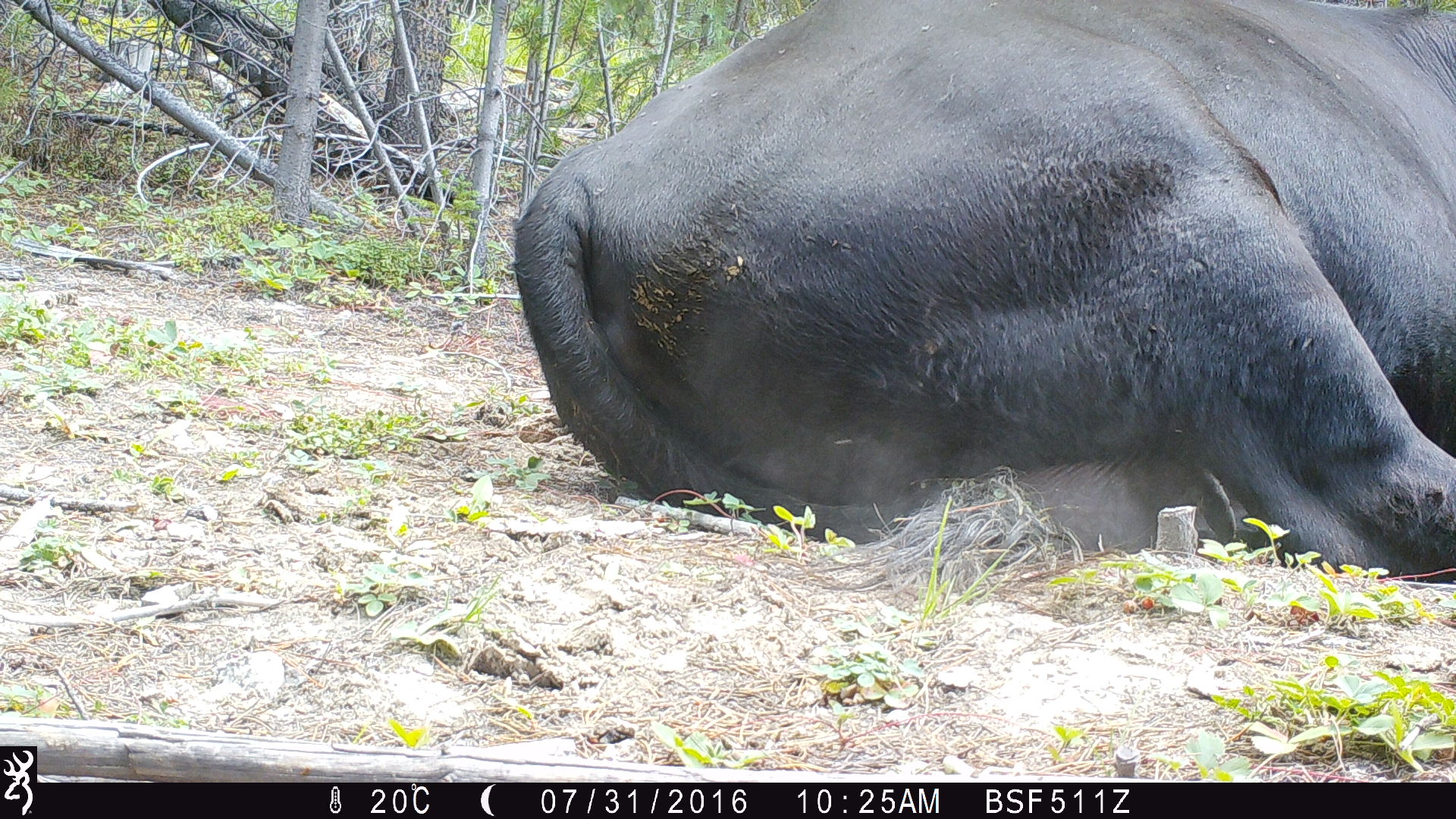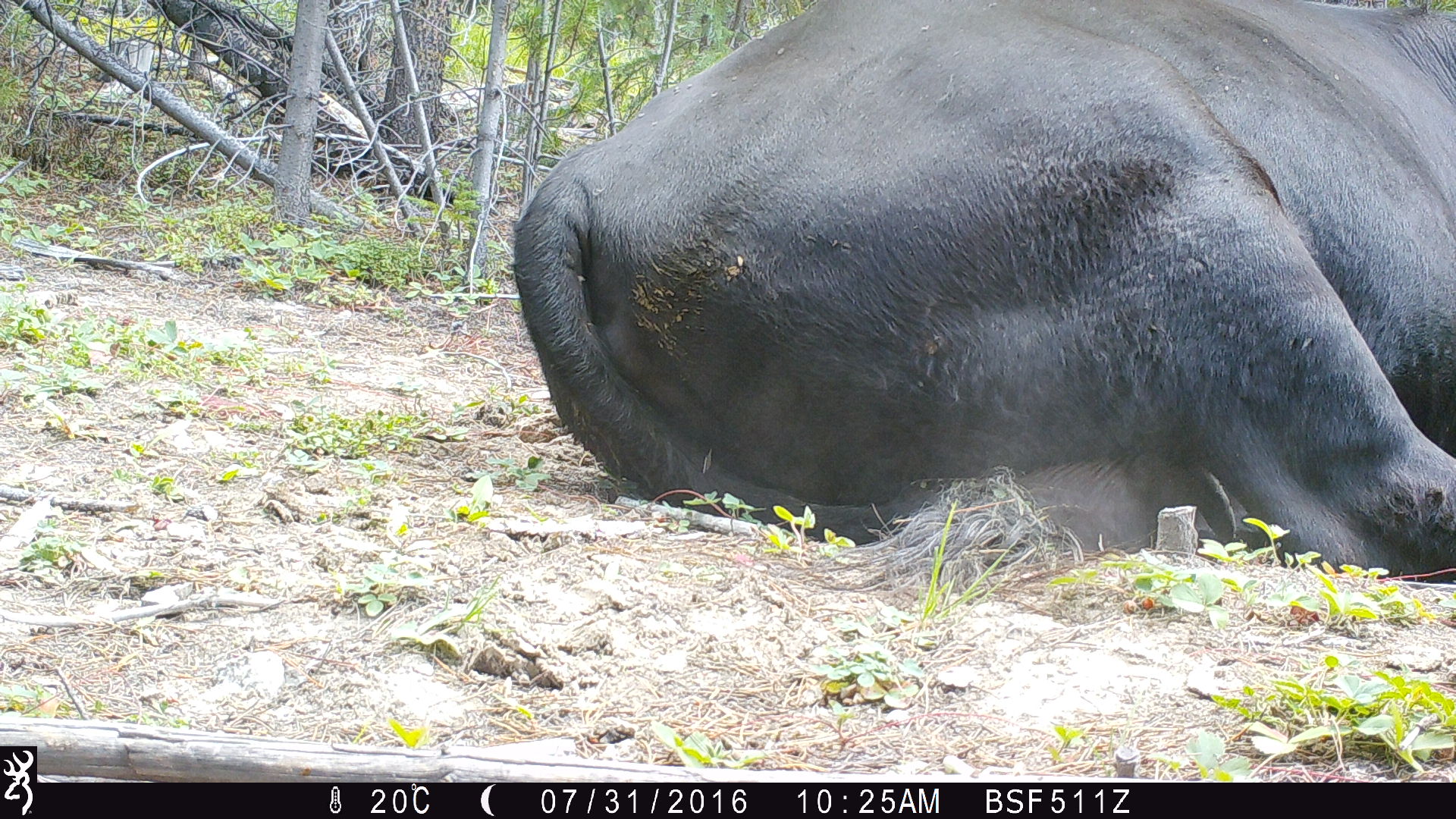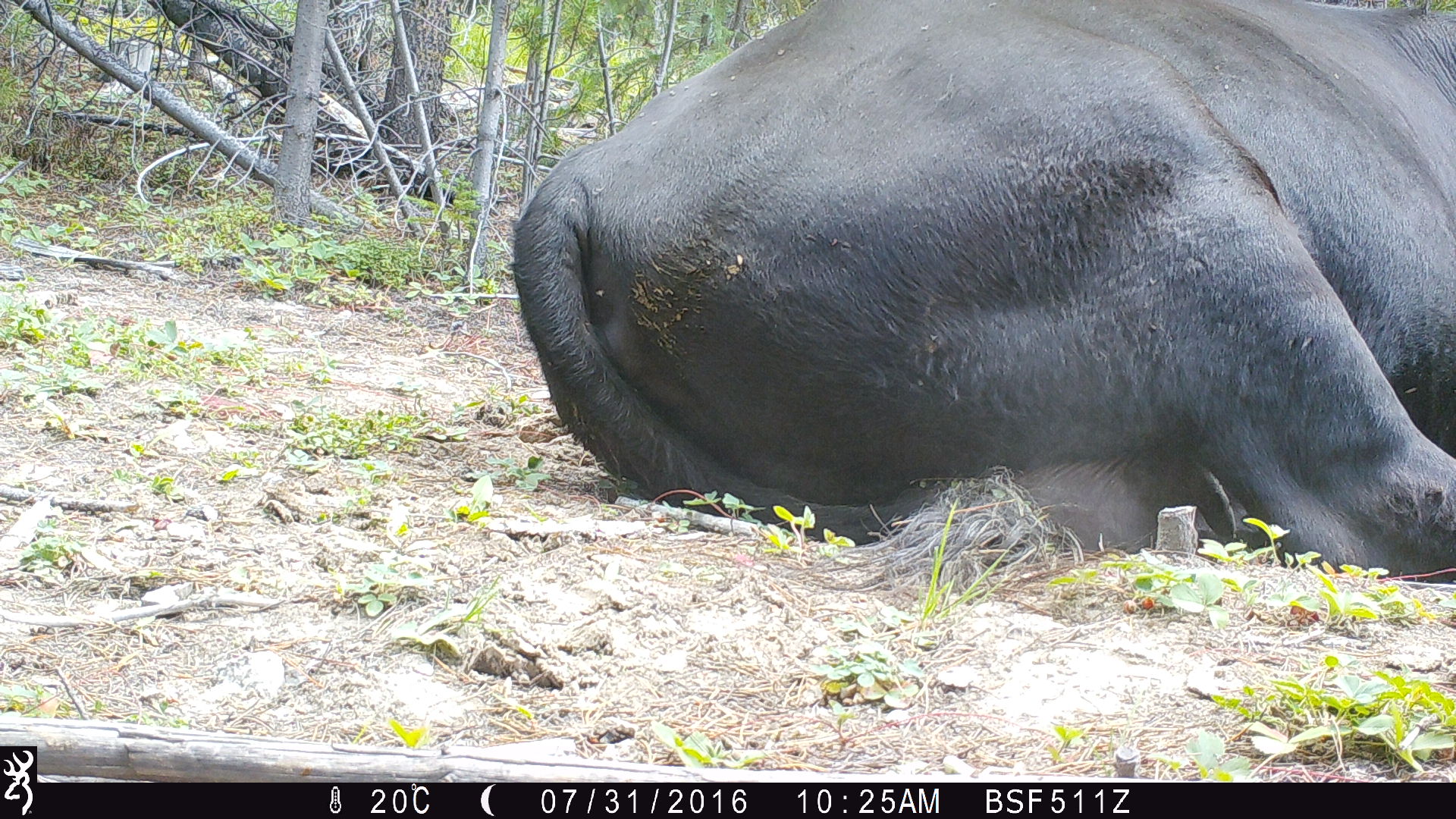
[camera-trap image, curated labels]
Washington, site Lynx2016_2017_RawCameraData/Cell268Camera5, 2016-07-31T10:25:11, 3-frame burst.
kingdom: Animalia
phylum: Chordata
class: Mammalia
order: Artiodactyla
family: Bovidae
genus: Bos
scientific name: Bos taurus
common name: domestic cattle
Domestic cattle (Bos taurus). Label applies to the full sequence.